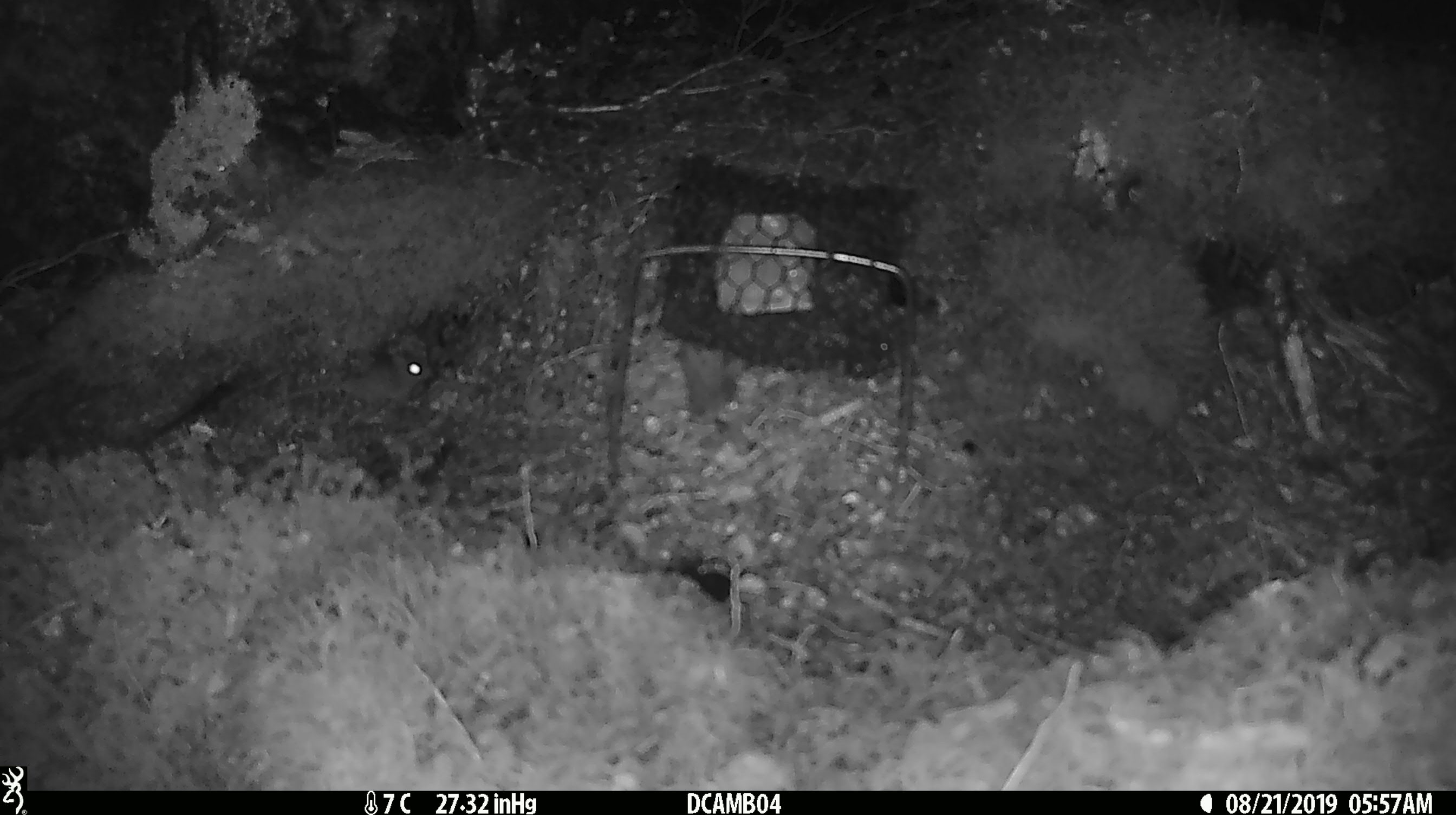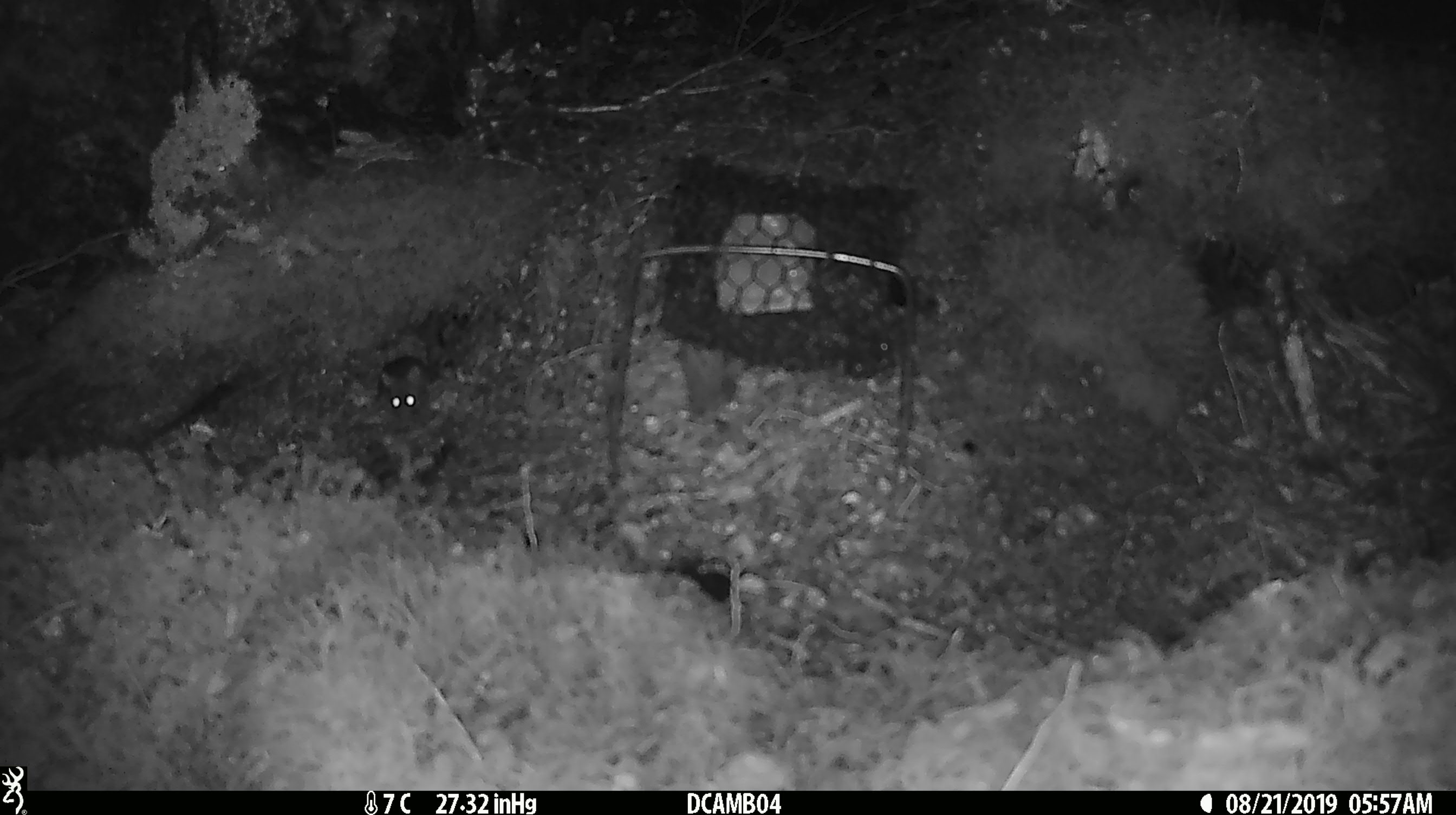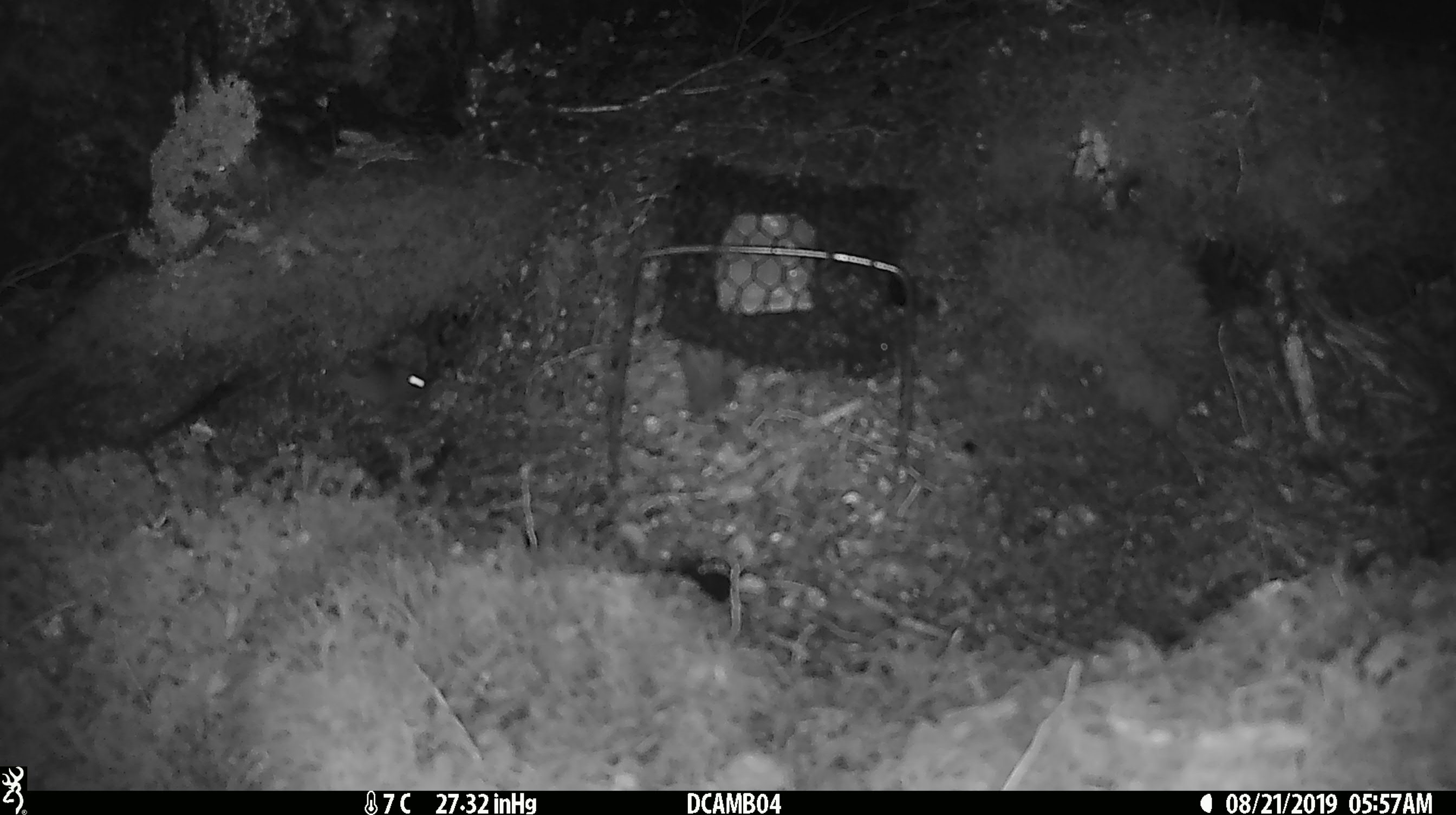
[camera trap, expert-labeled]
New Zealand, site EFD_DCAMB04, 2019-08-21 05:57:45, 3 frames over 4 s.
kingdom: Animalia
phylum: Chordata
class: Mammalia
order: Rodentia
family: Muridae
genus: Mus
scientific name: Mus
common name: mouse